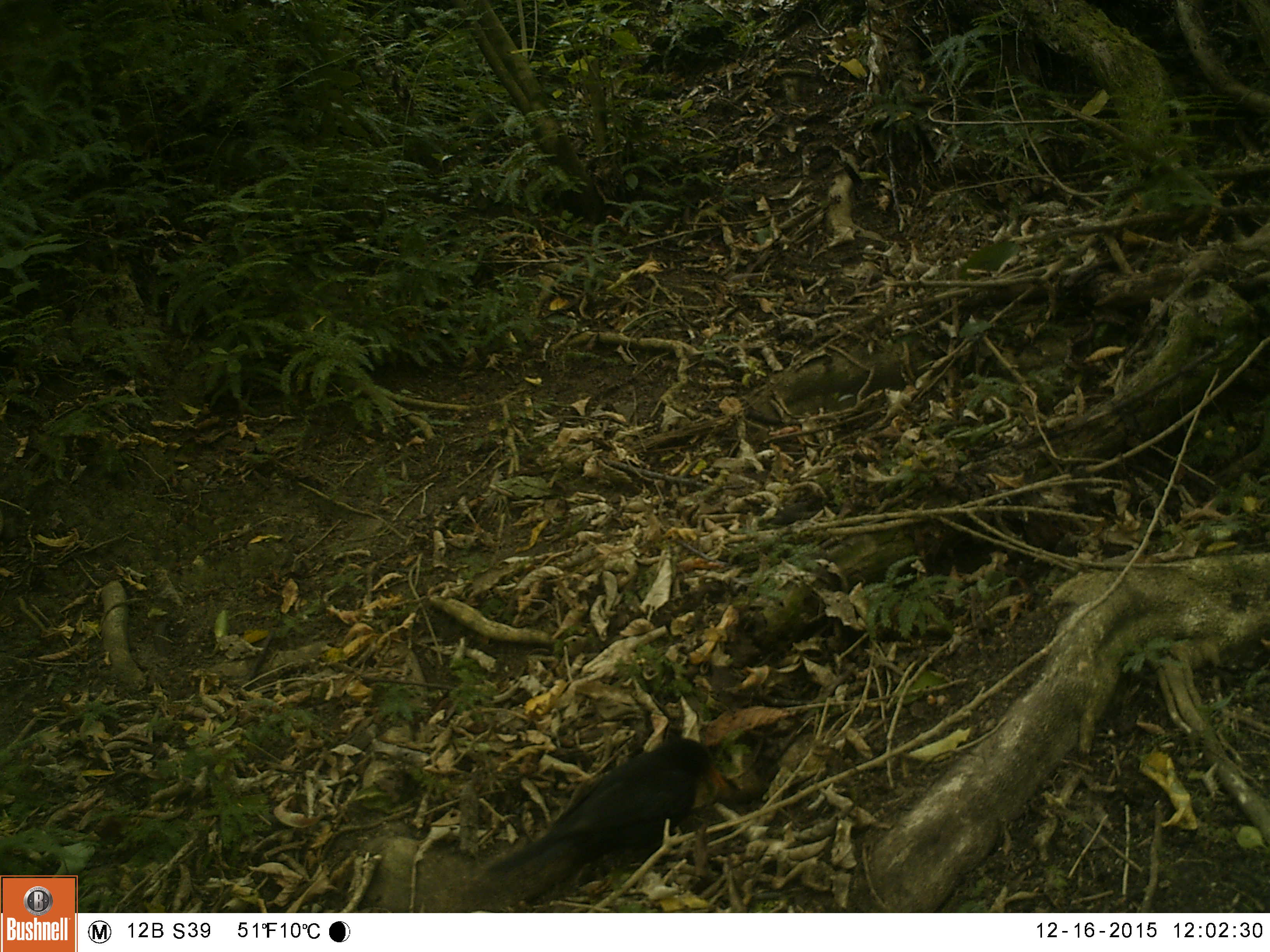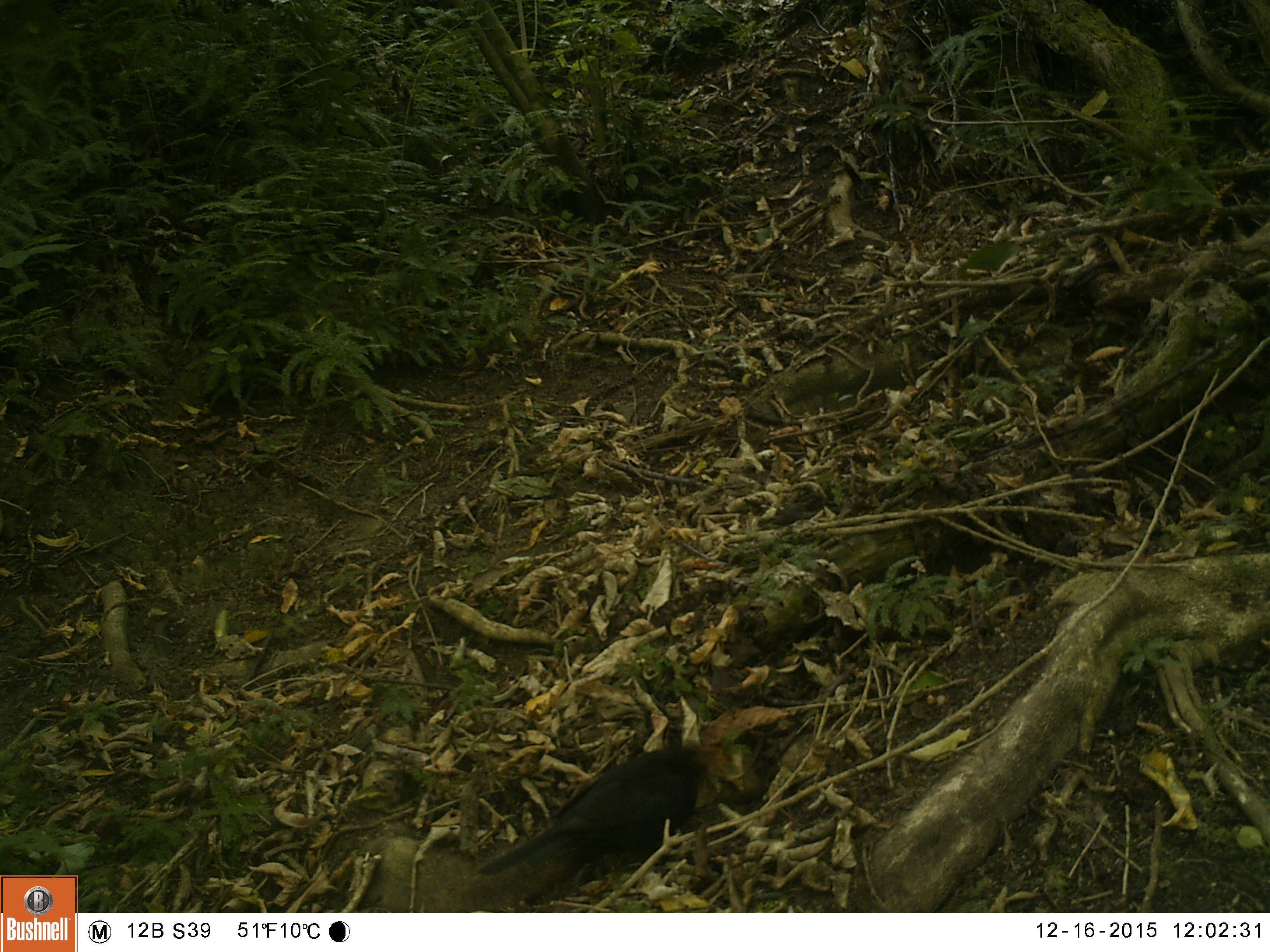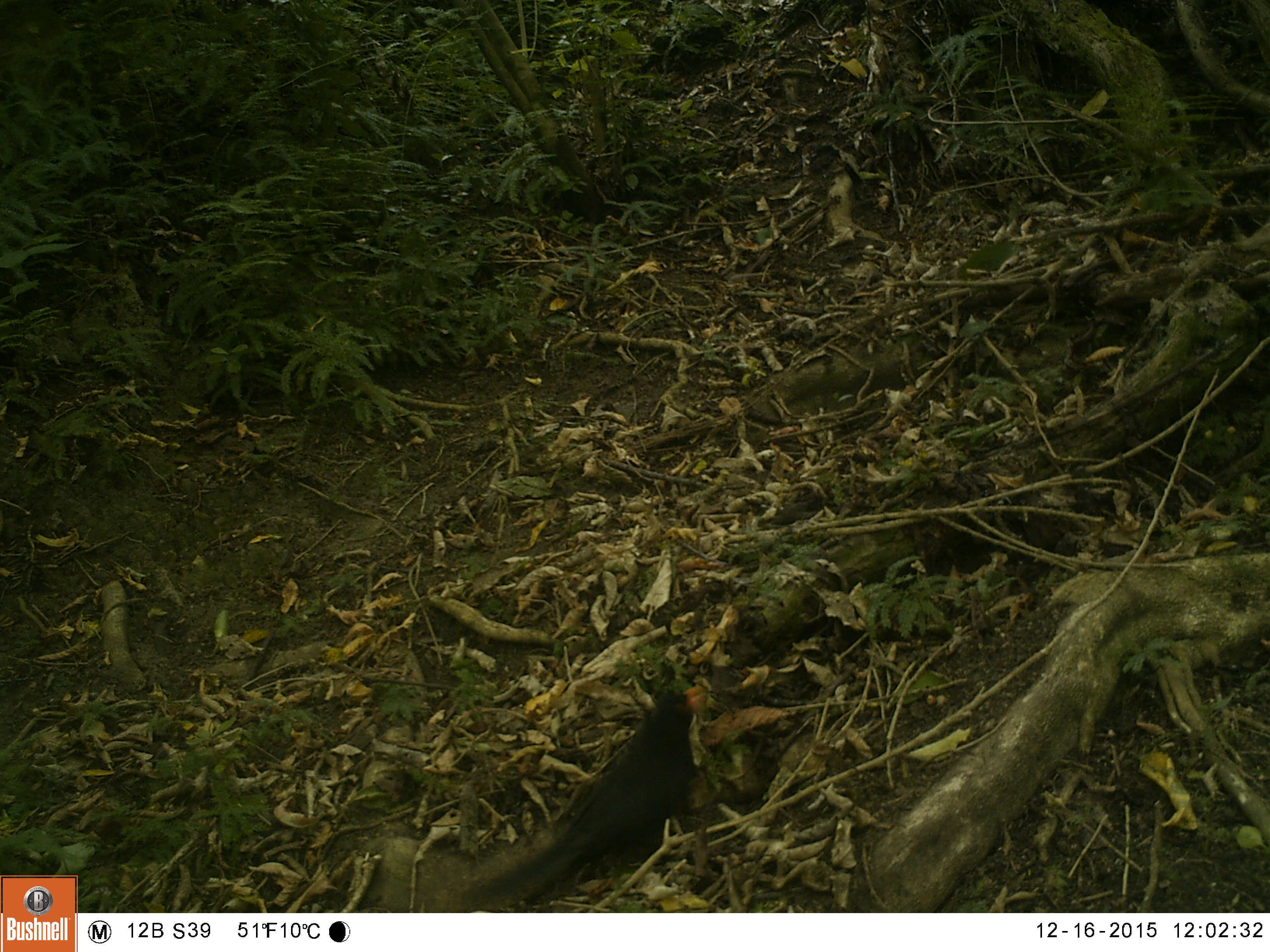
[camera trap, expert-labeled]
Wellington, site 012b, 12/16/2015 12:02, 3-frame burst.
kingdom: Animalia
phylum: Chordata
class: Aves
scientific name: Aves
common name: bird